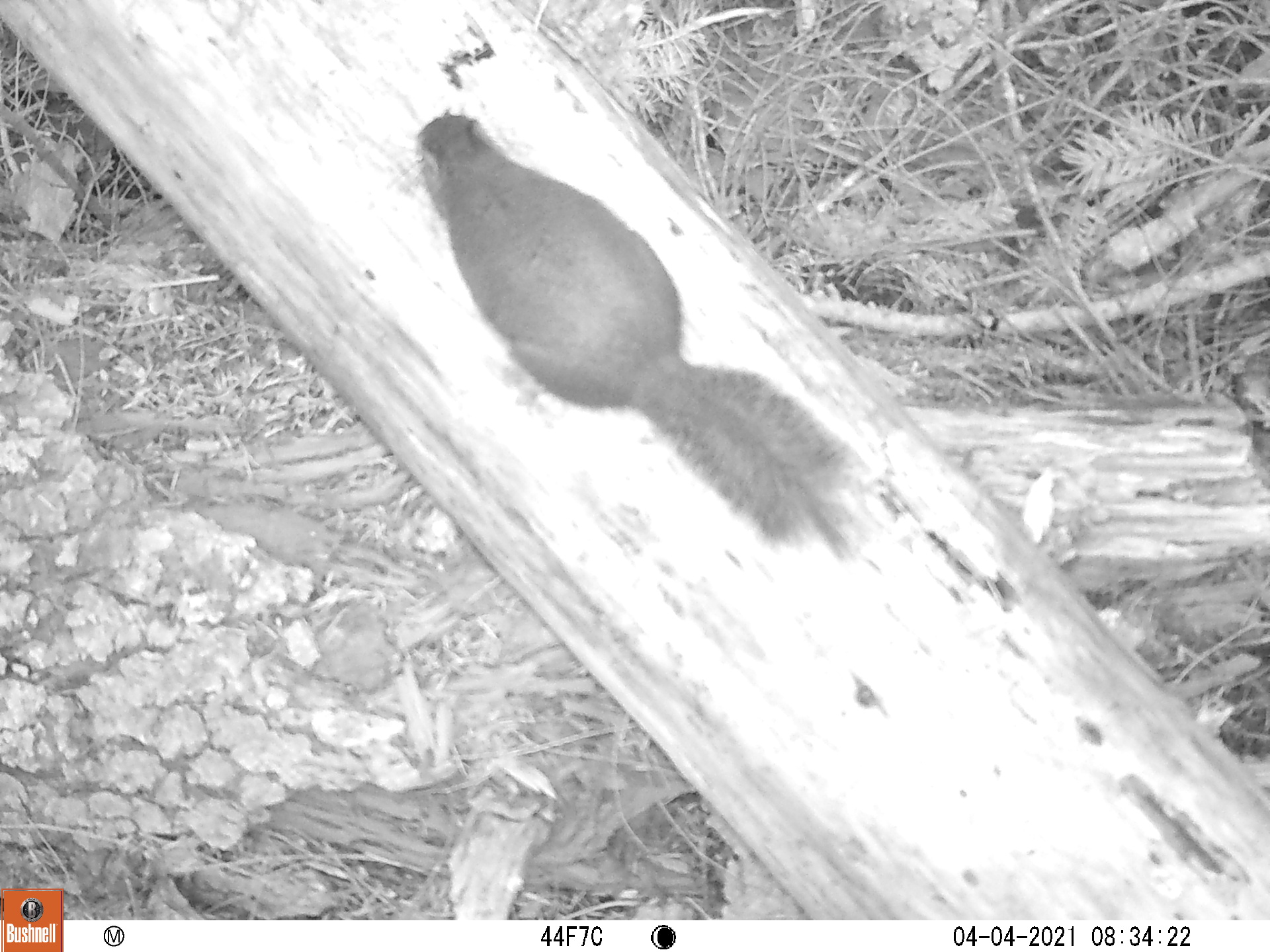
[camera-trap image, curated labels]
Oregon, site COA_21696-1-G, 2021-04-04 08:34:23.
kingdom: Animalia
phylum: Chordata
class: Mammalia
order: Rodentia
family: Sciuridae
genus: Glaucomys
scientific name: Glaucomys oregonensis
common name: humboldt's flying squirrel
Humboldt's flying squirrel (Glaucomys oregonensis).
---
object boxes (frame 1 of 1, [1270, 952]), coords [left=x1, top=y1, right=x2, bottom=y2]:
humboldt's flying squirrel: [left=390, top=92, right=898, bottom=592]